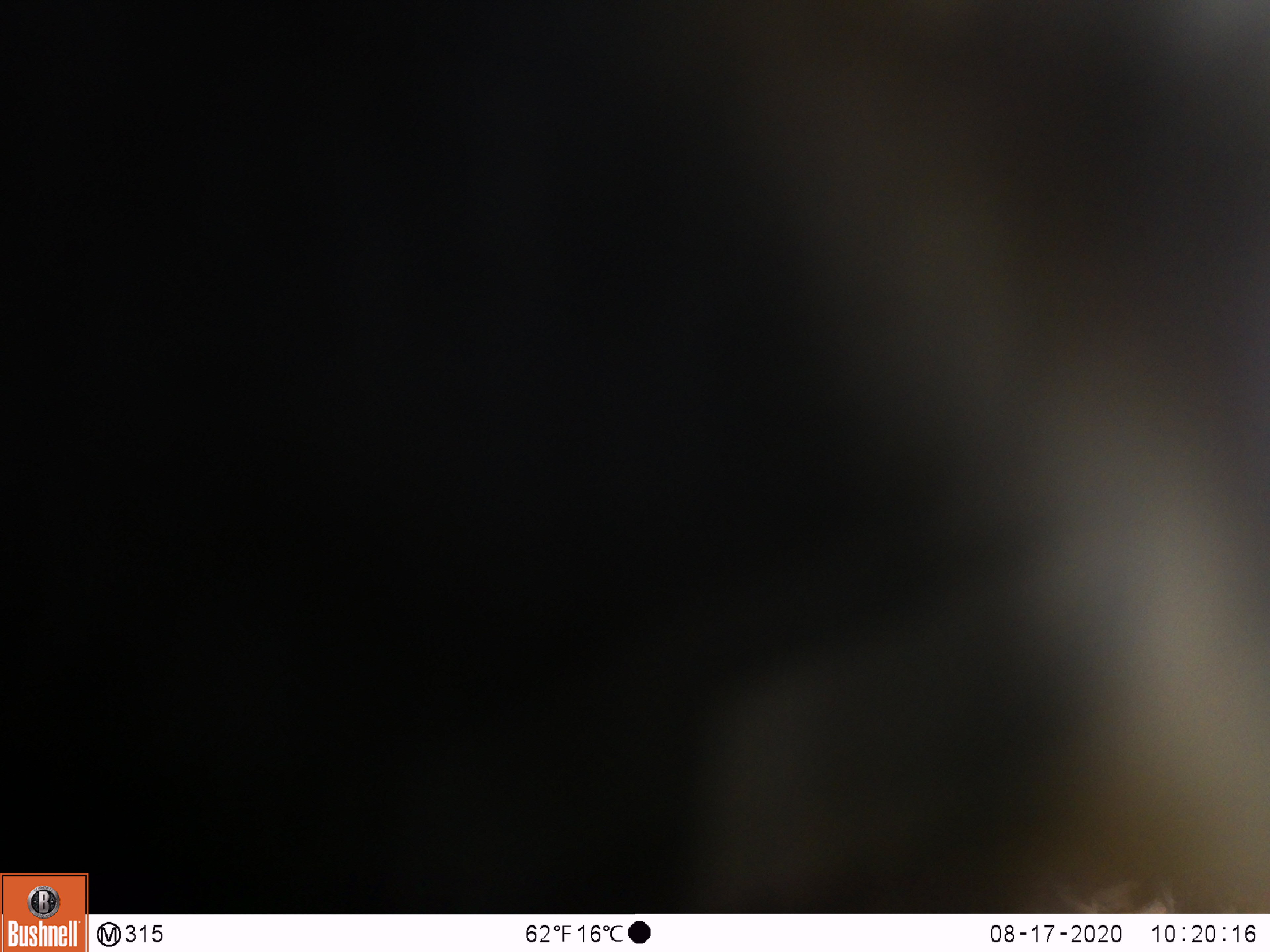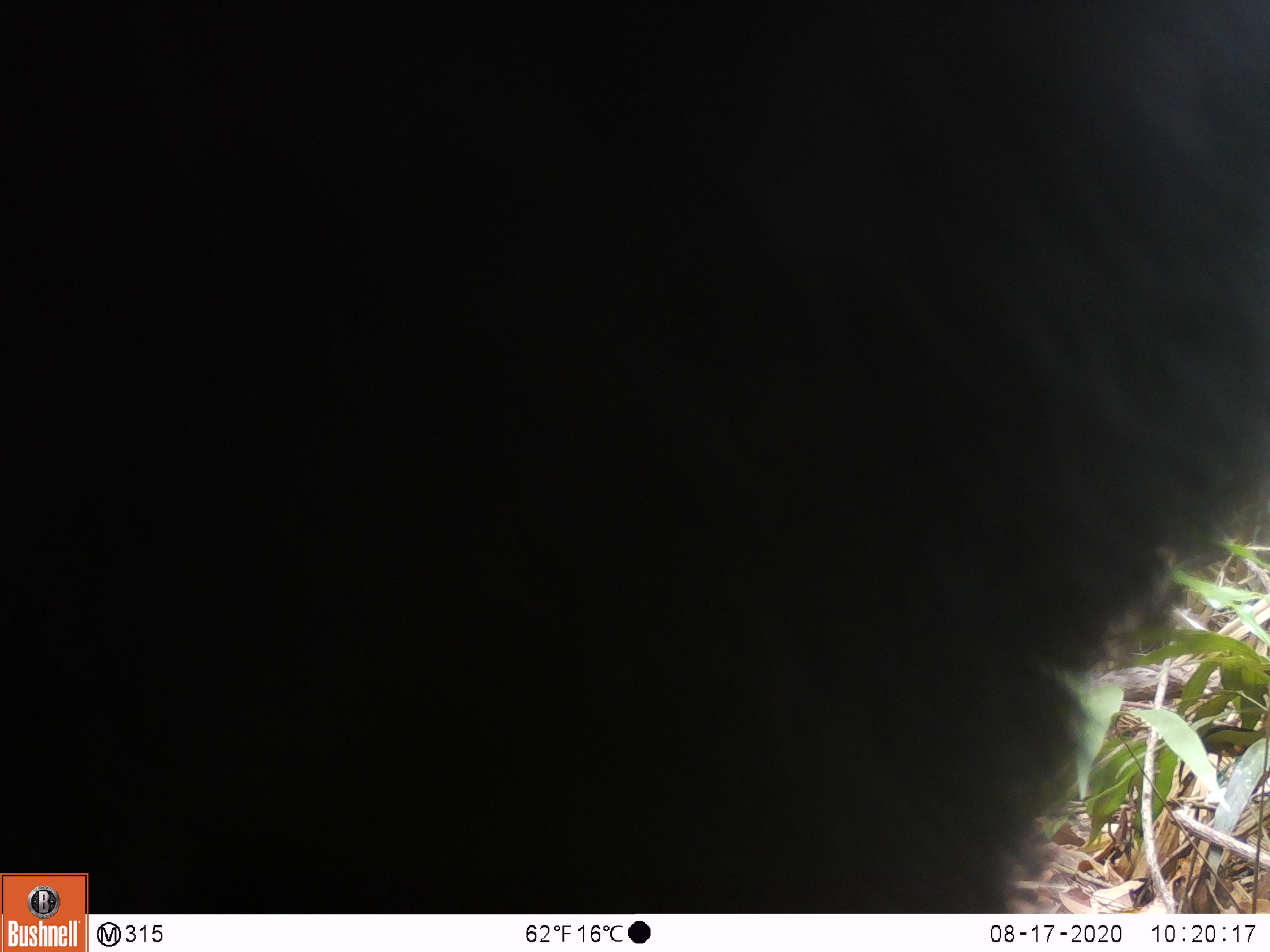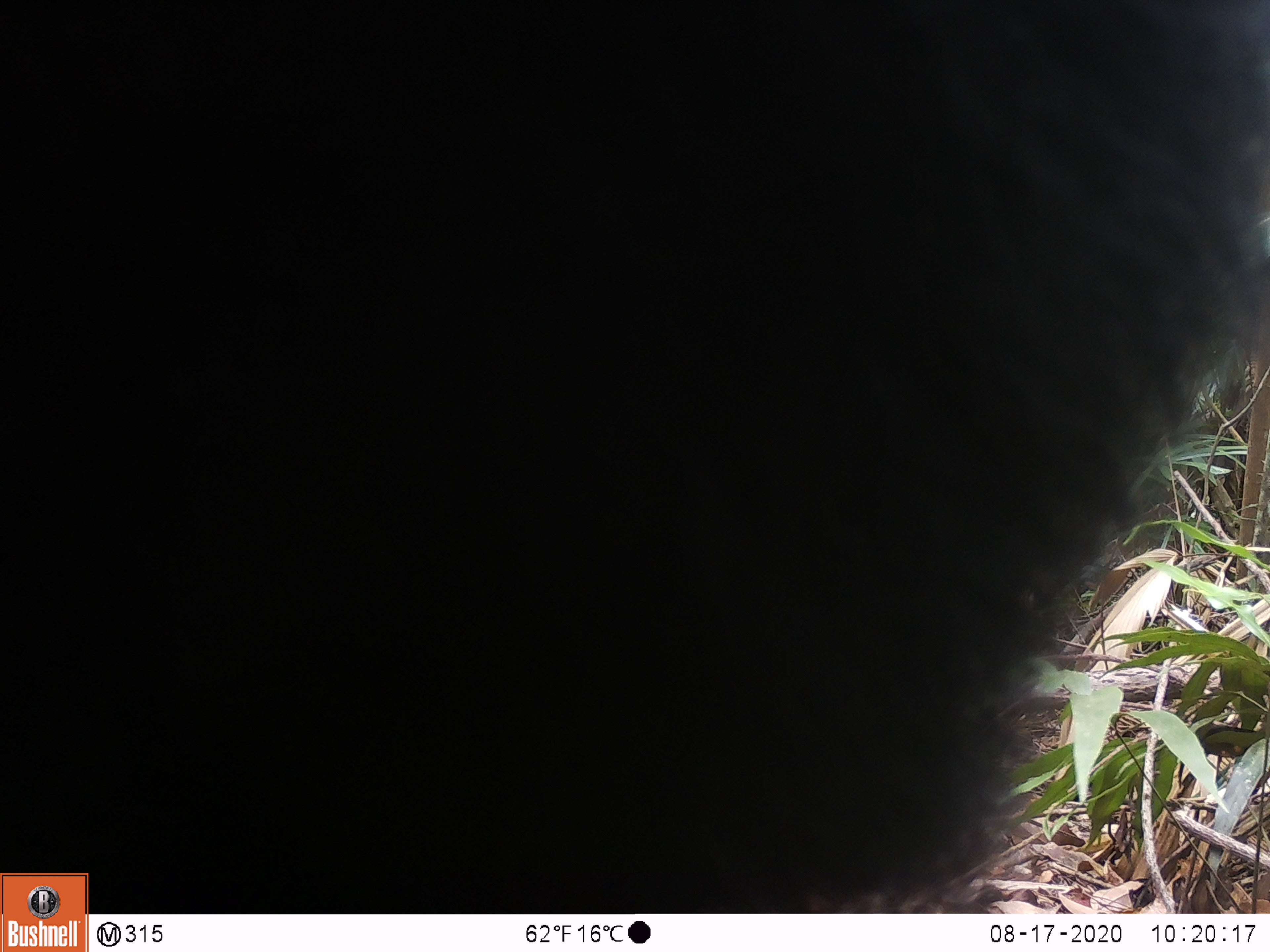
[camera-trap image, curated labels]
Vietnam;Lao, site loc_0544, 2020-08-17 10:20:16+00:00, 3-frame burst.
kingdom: Animalia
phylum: Chordata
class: Mammalia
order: Carnivora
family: Ursidae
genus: Ursus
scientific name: Ursus thibetanus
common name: asian black bear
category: asiatic black bear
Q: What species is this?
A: Asiatic black bear (asian black bear) (Ursus thibetanus).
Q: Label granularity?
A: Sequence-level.